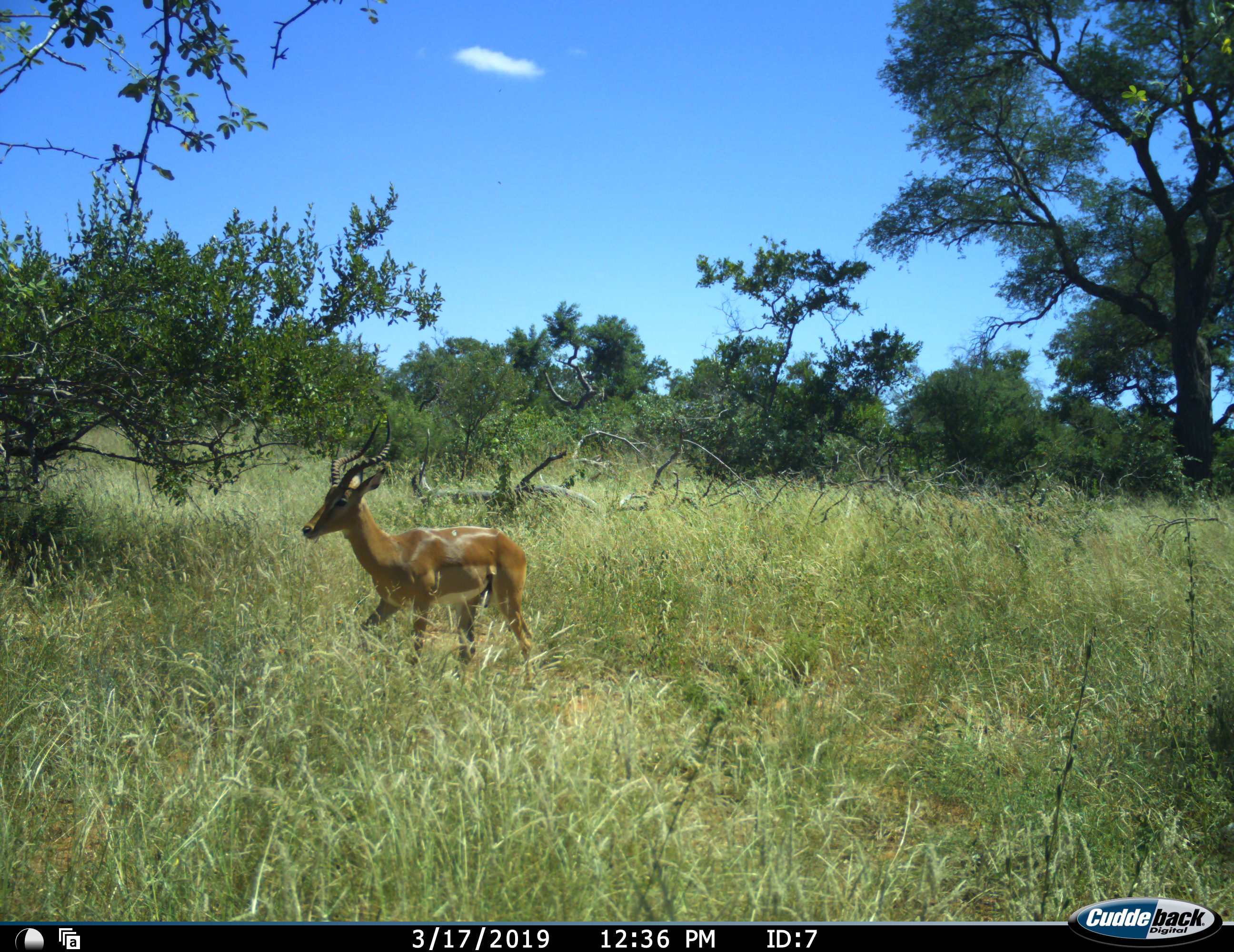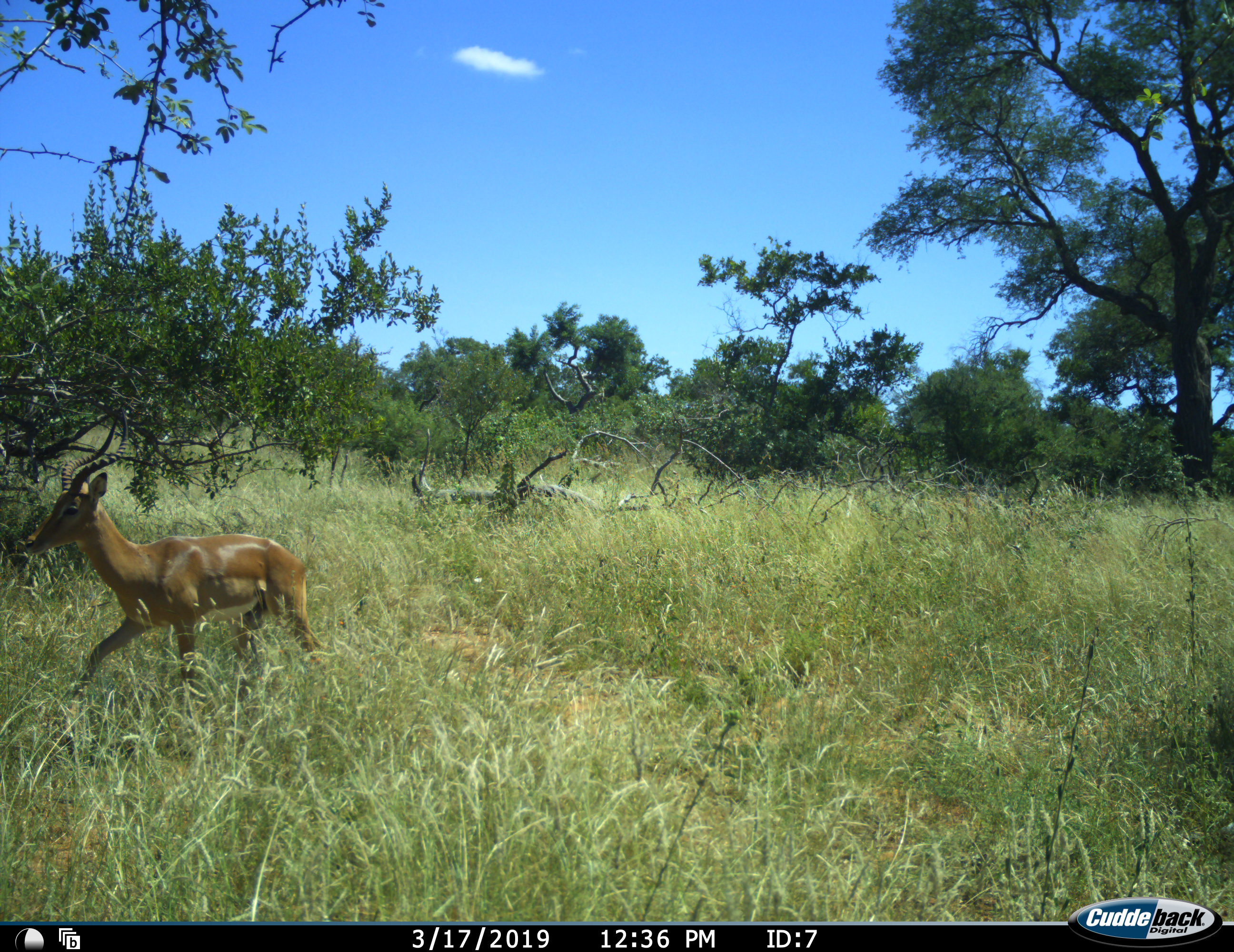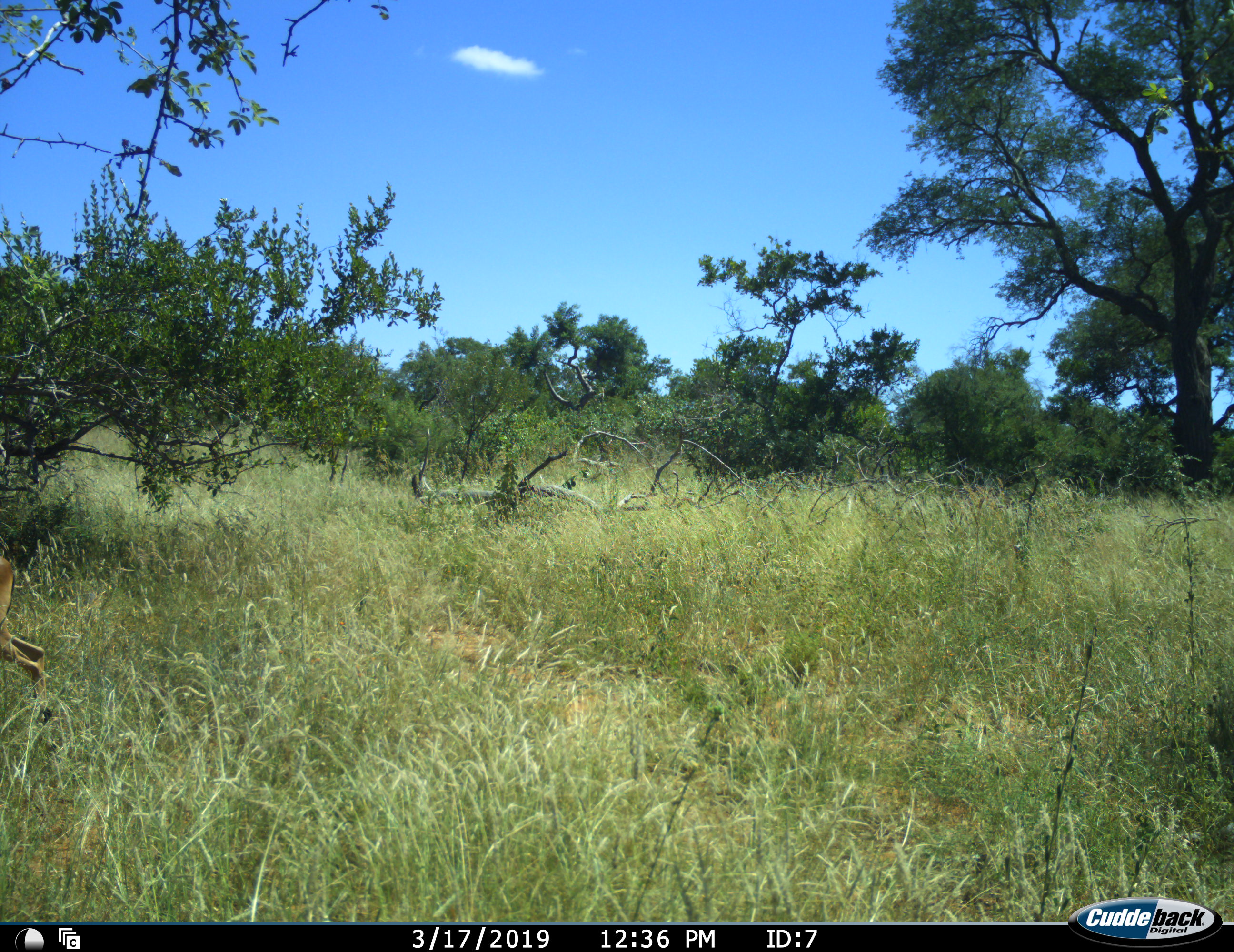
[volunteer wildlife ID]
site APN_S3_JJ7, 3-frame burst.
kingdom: Animalia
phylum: Chordata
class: Mammalia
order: Artiodactyla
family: Bovidae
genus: Aepyceros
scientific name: Aepyceros melampus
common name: impala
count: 1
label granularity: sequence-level